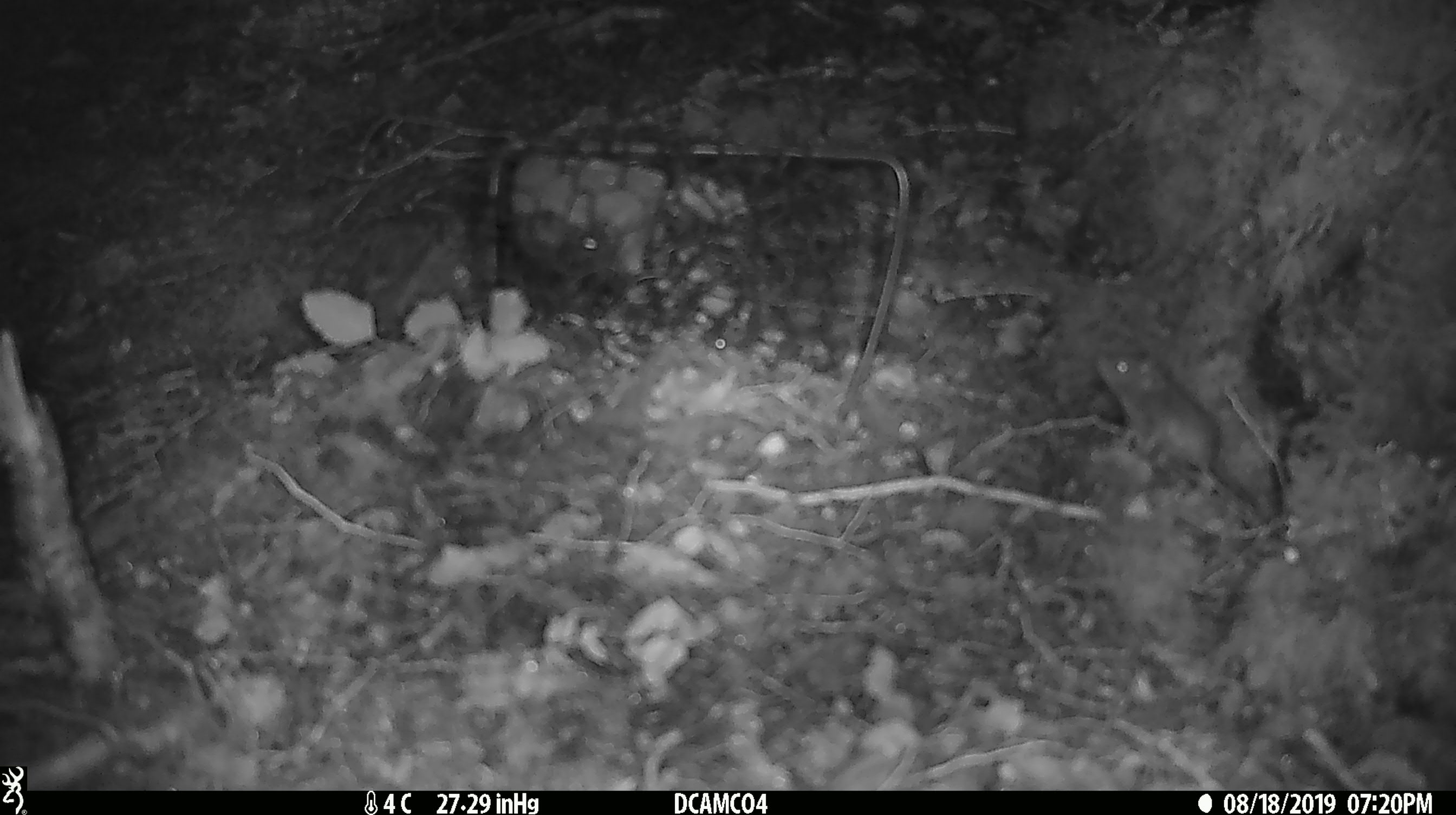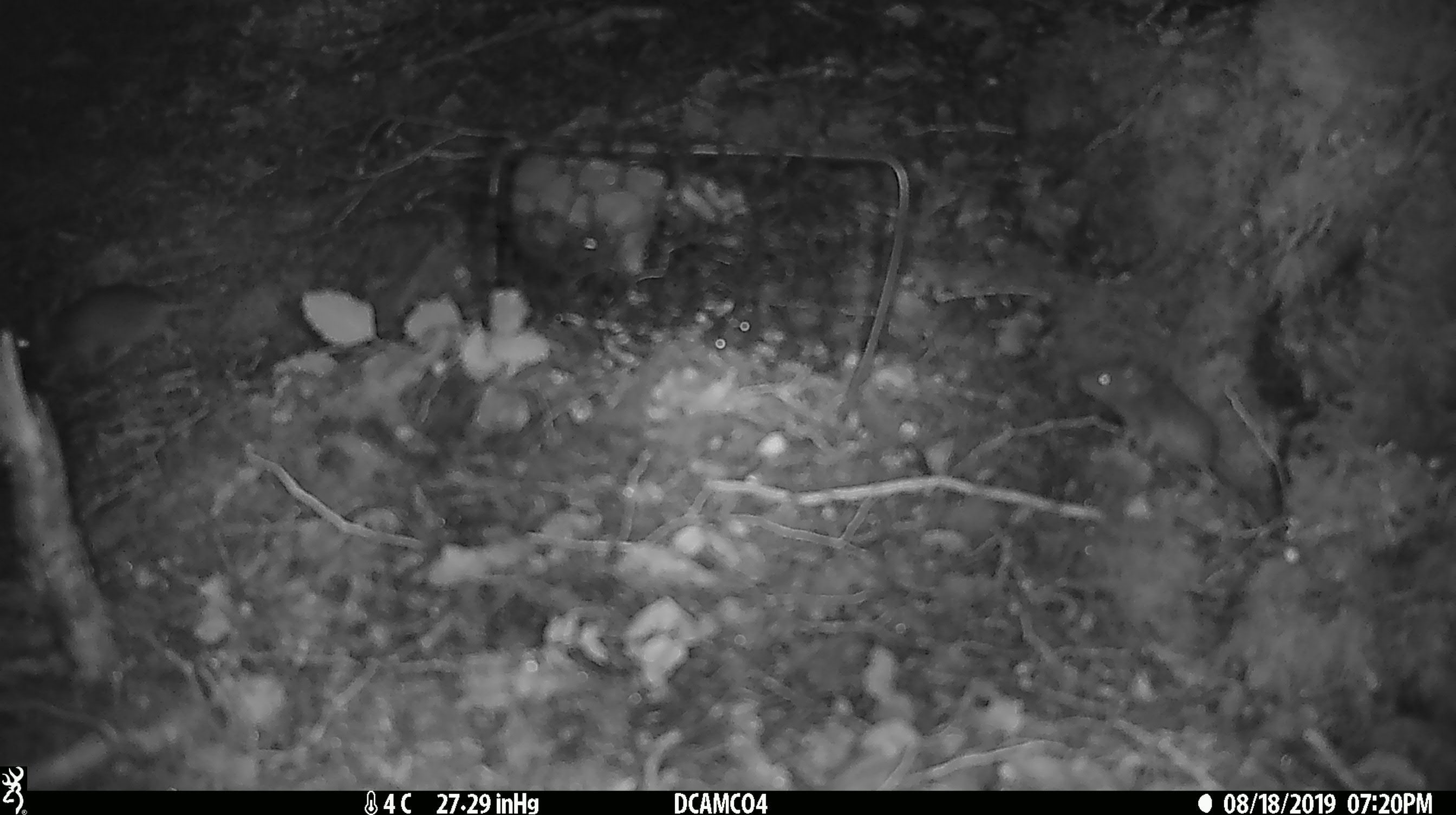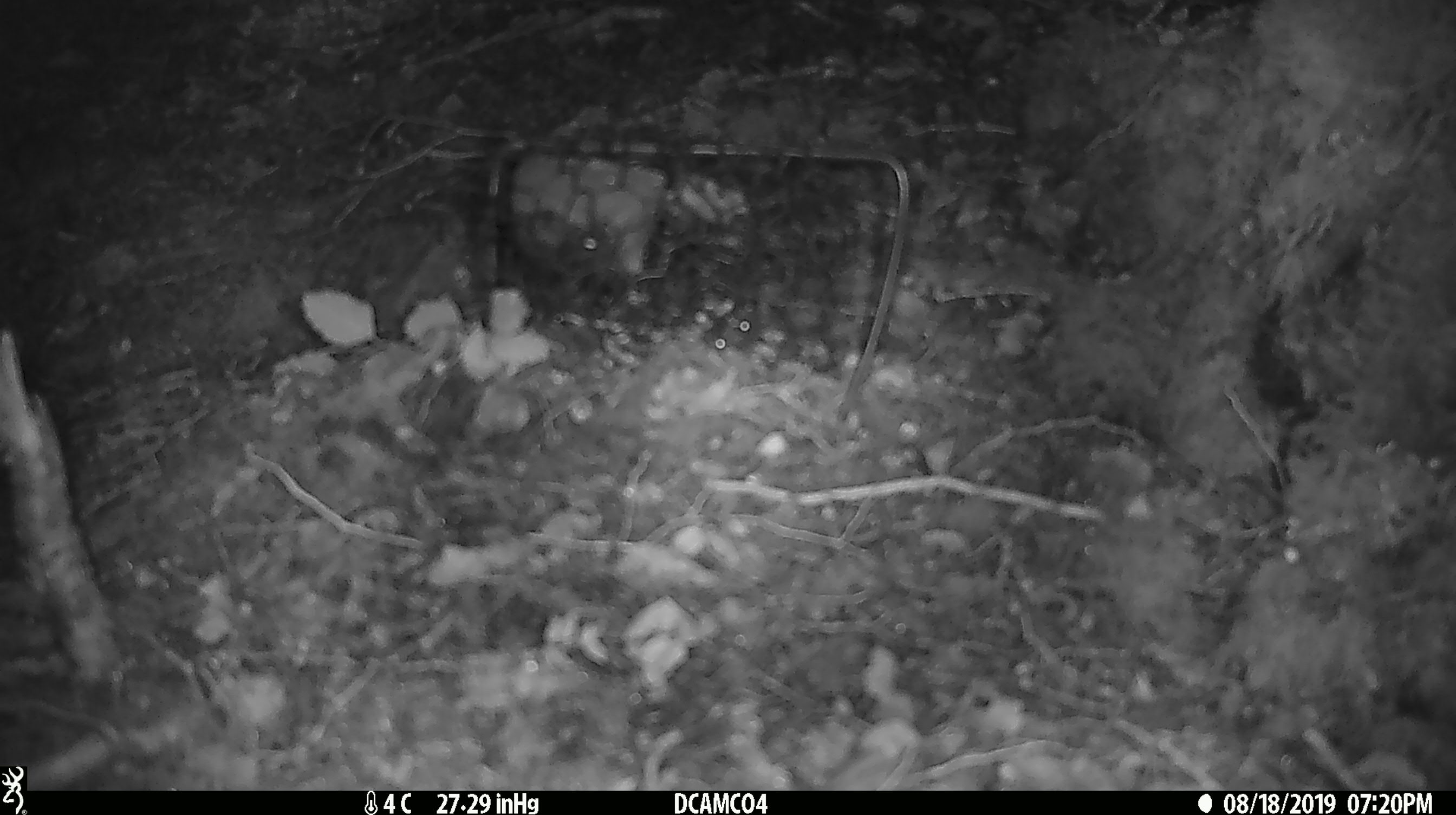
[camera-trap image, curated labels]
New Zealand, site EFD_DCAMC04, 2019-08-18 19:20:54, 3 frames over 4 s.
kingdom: Animalia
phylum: Chordata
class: Mammalia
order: Rodentia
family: Muridae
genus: Mus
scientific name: Mus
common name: mouse